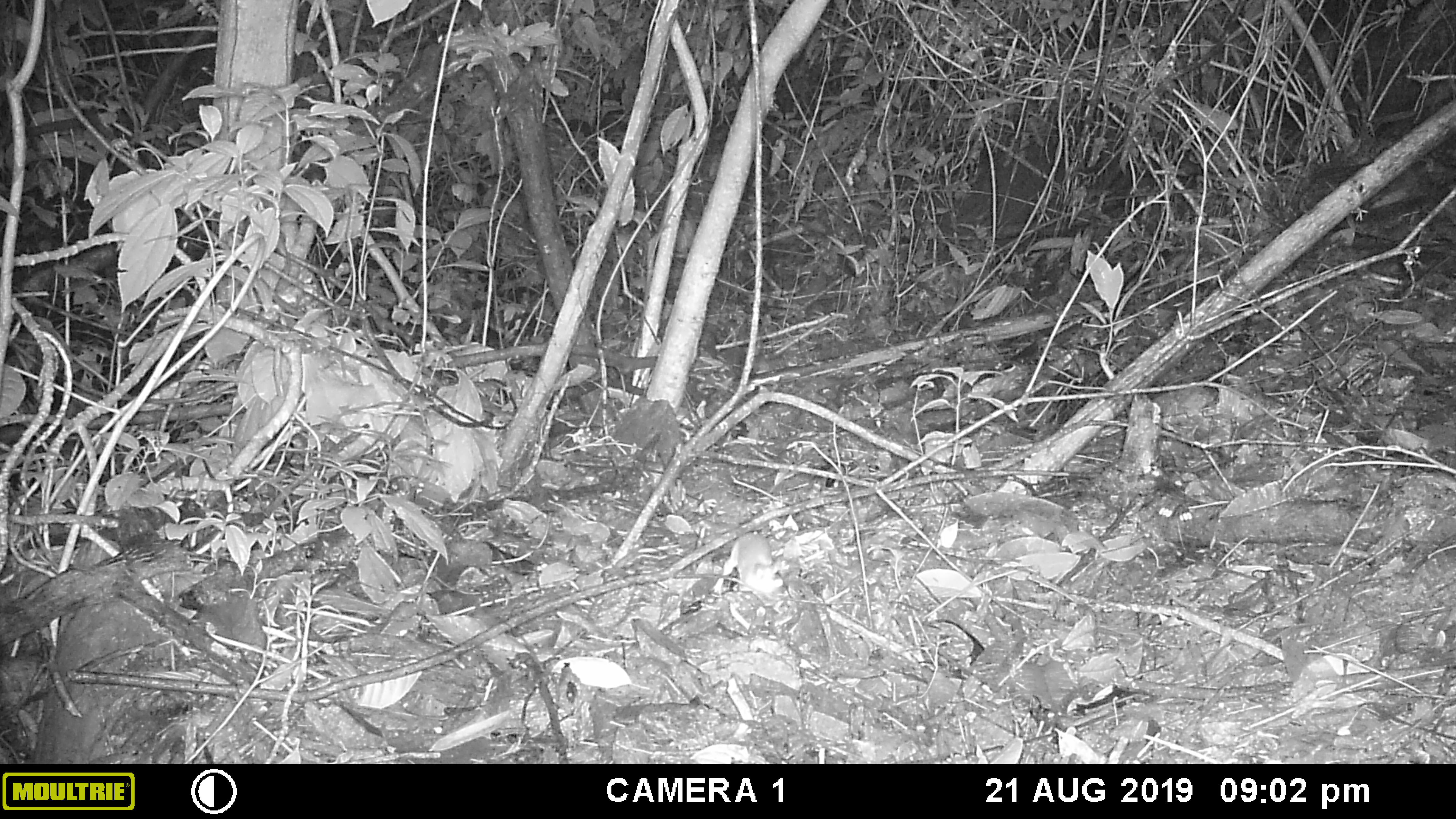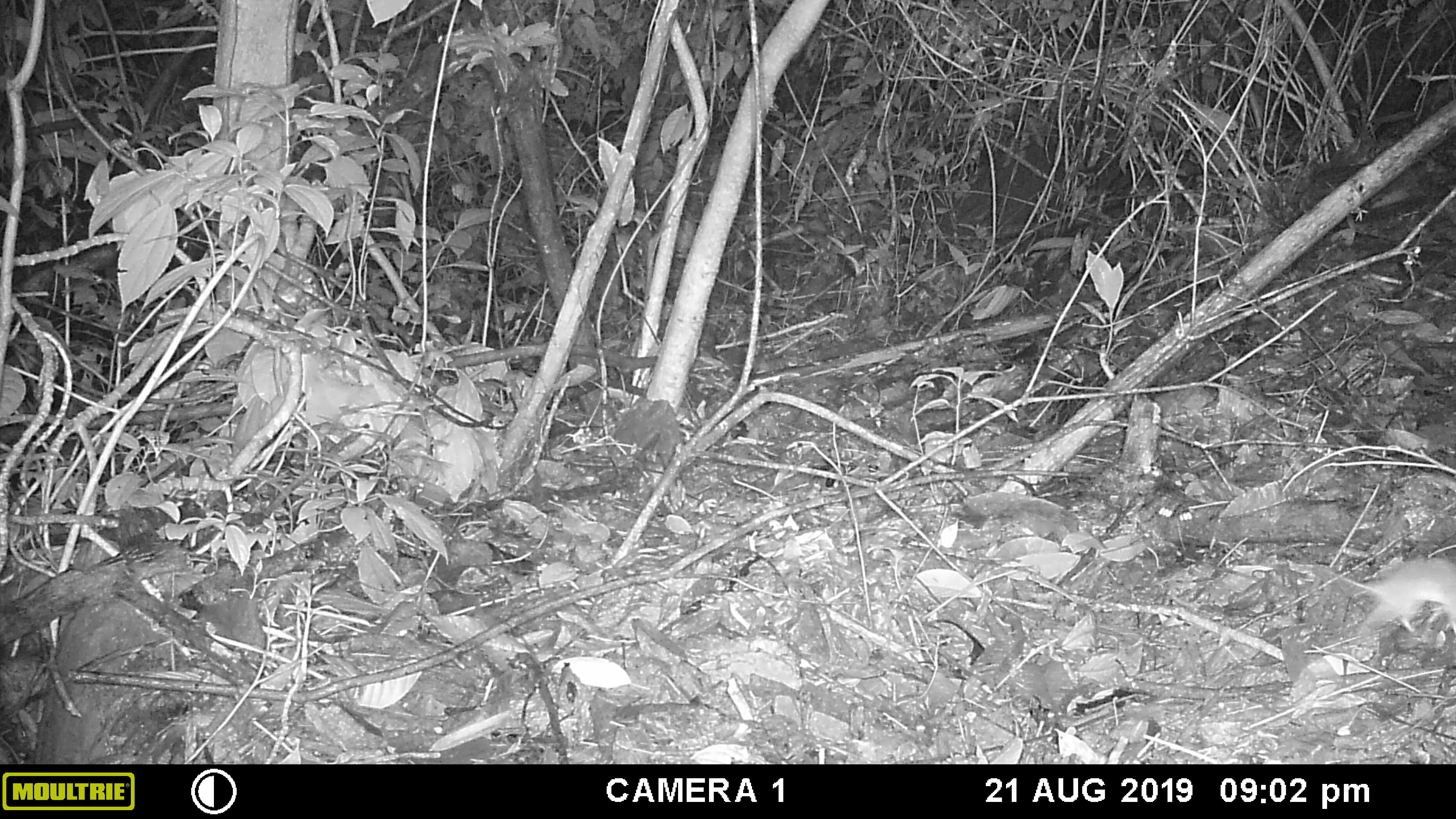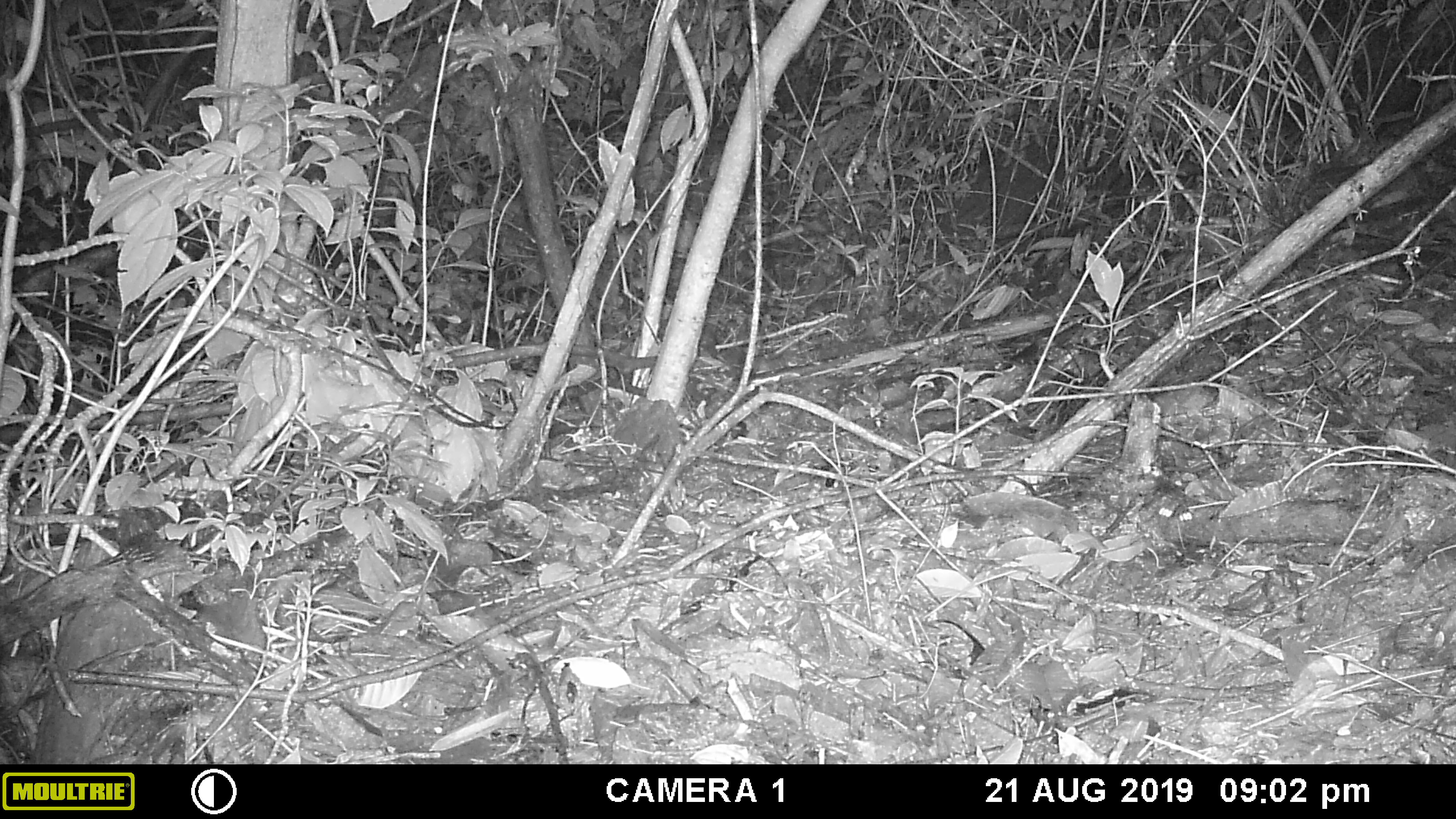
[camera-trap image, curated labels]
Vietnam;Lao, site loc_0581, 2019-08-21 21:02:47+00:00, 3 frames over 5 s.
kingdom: Animalia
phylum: Chordata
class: Mammalia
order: Rodentia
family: Muridae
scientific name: Muridae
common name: old-world mice and rats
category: unidentified murid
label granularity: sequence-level